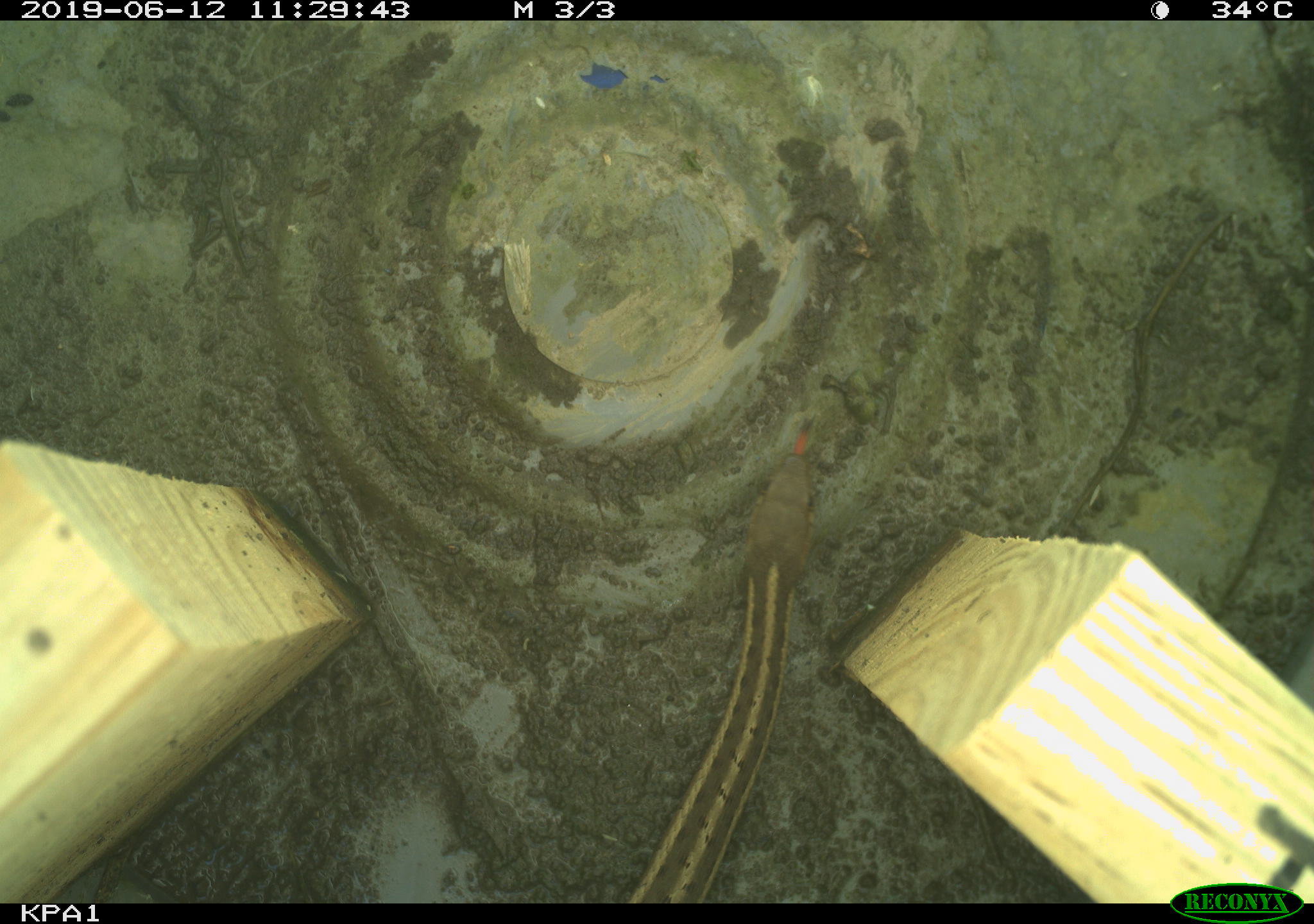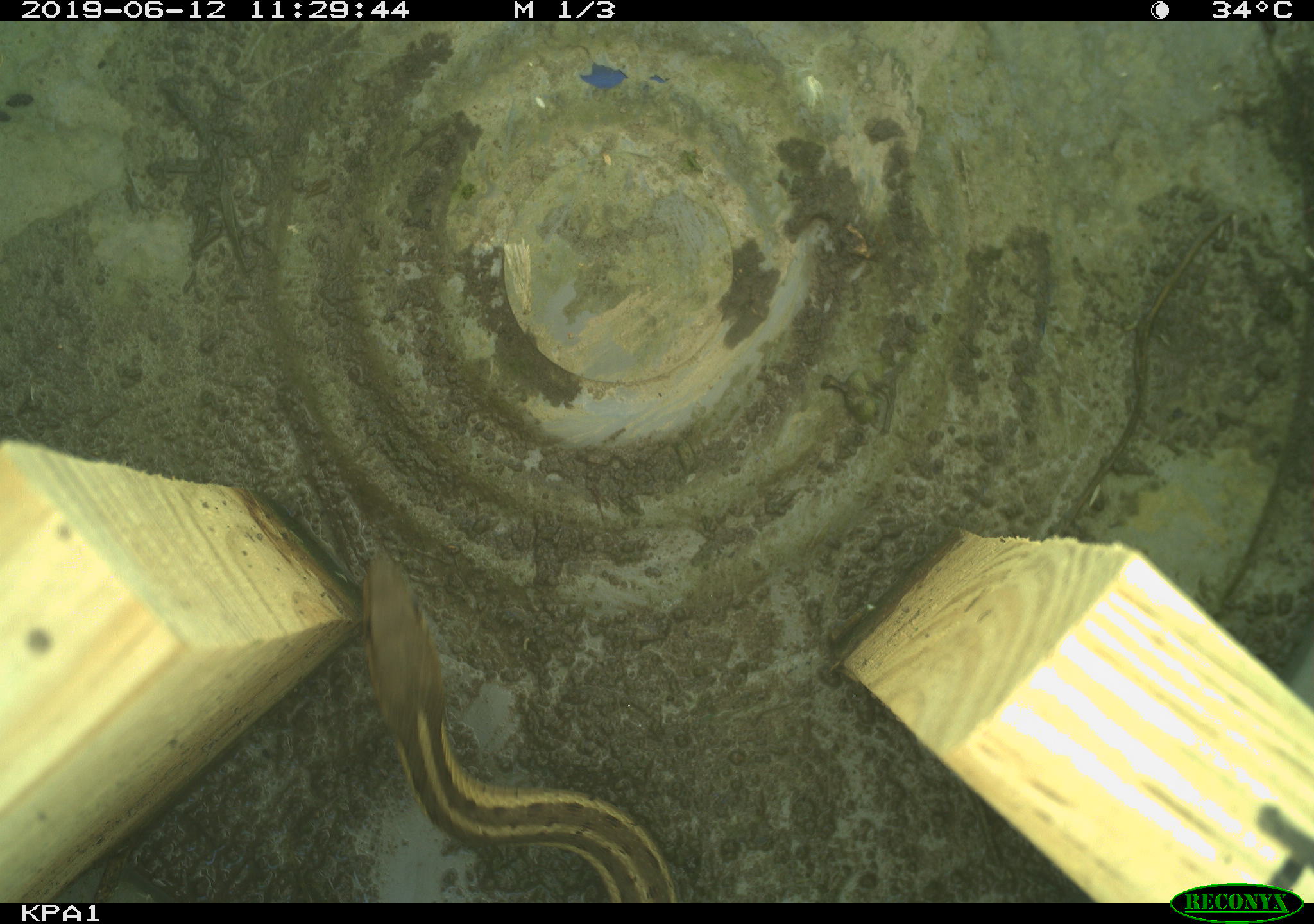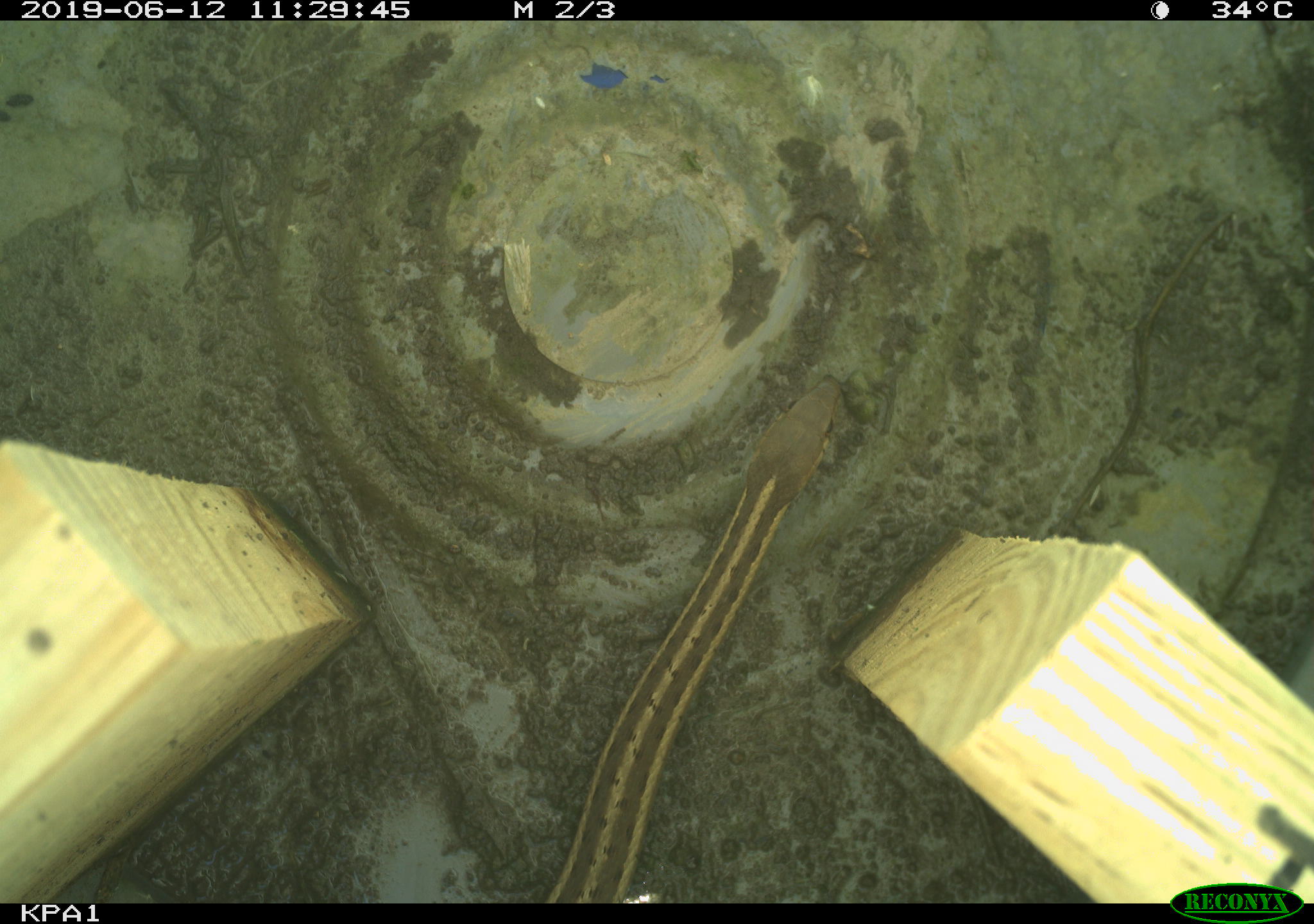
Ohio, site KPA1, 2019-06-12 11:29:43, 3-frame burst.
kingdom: Animalia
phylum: Chordata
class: Reptilia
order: Squamata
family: Colubridae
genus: Thamnophis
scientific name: Thamnophis sirtalis sirtalis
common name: eastern gartersnake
Eastern gartersnake (Thamnophis sirtalis sirtalis).